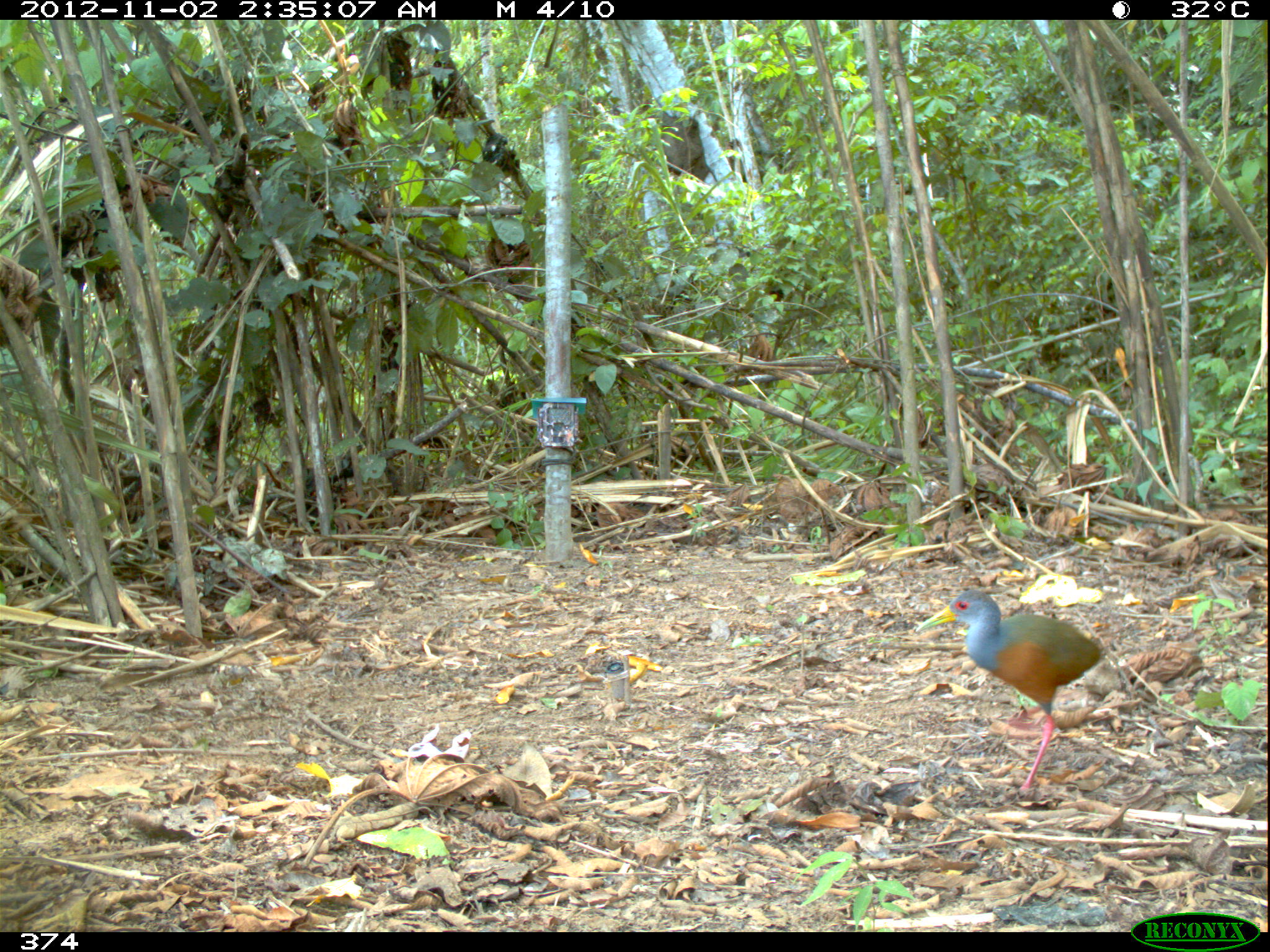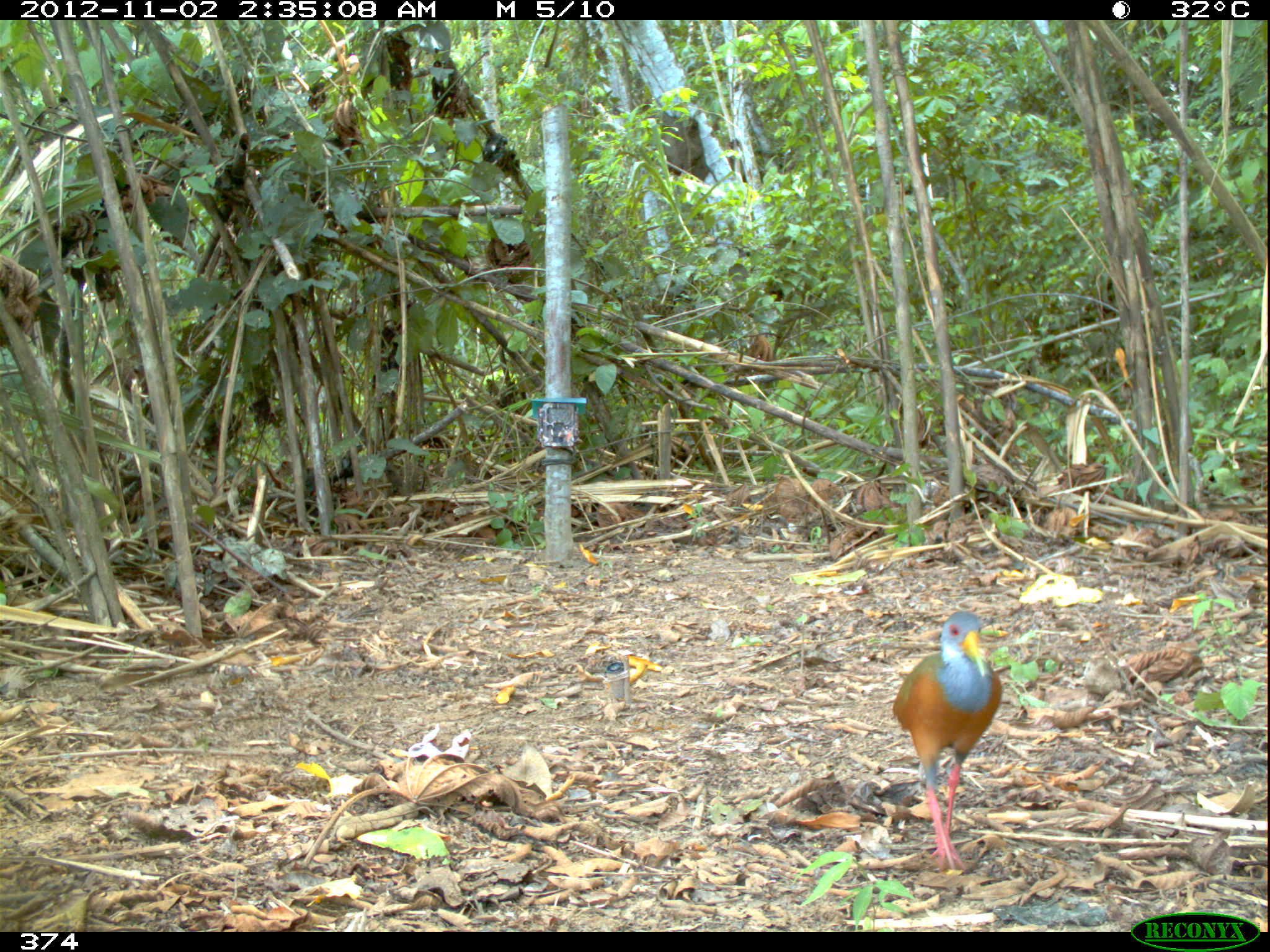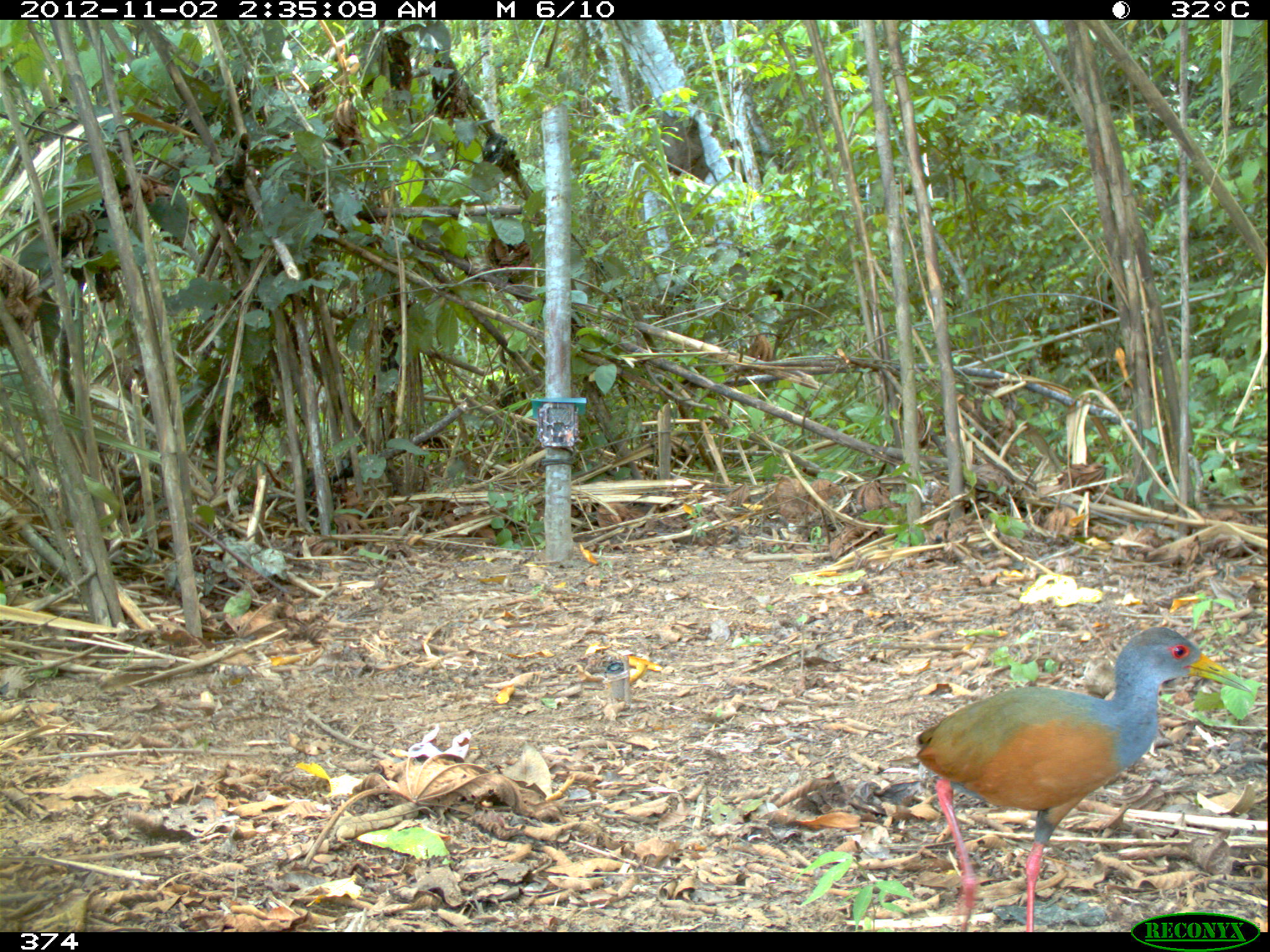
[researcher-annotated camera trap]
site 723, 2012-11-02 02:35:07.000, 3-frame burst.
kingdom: Animalia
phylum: Chordata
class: Aves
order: Gruiformes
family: Rallidae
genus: Aramides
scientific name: Aramides cajaneus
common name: gray-cowled wood-rail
Aramides cajaneus (gray-cowled wood-rail).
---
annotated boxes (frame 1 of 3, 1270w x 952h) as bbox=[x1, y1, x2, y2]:
aramides cajaneus: bbox=[932, 587, 1104, 791]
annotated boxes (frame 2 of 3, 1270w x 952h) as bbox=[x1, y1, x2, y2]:
aramides cajaneus: bbox=[890, 611, 1003, 873]